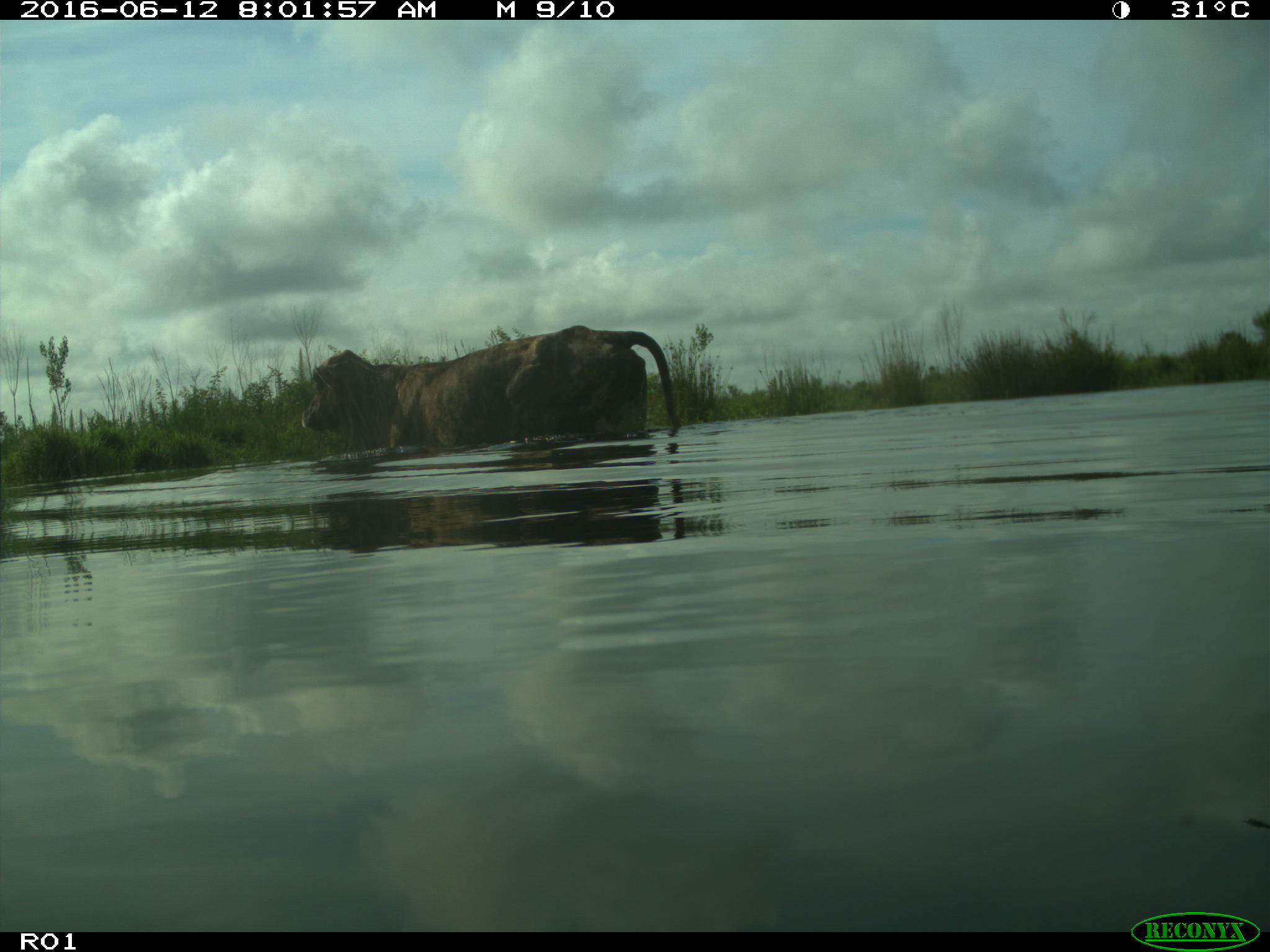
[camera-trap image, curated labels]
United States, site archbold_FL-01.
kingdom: Animalia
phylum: Chordata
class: Mammalia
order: Artiodactyla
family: Bovidae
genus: Bos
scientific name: Bos taurus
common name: domestic cow